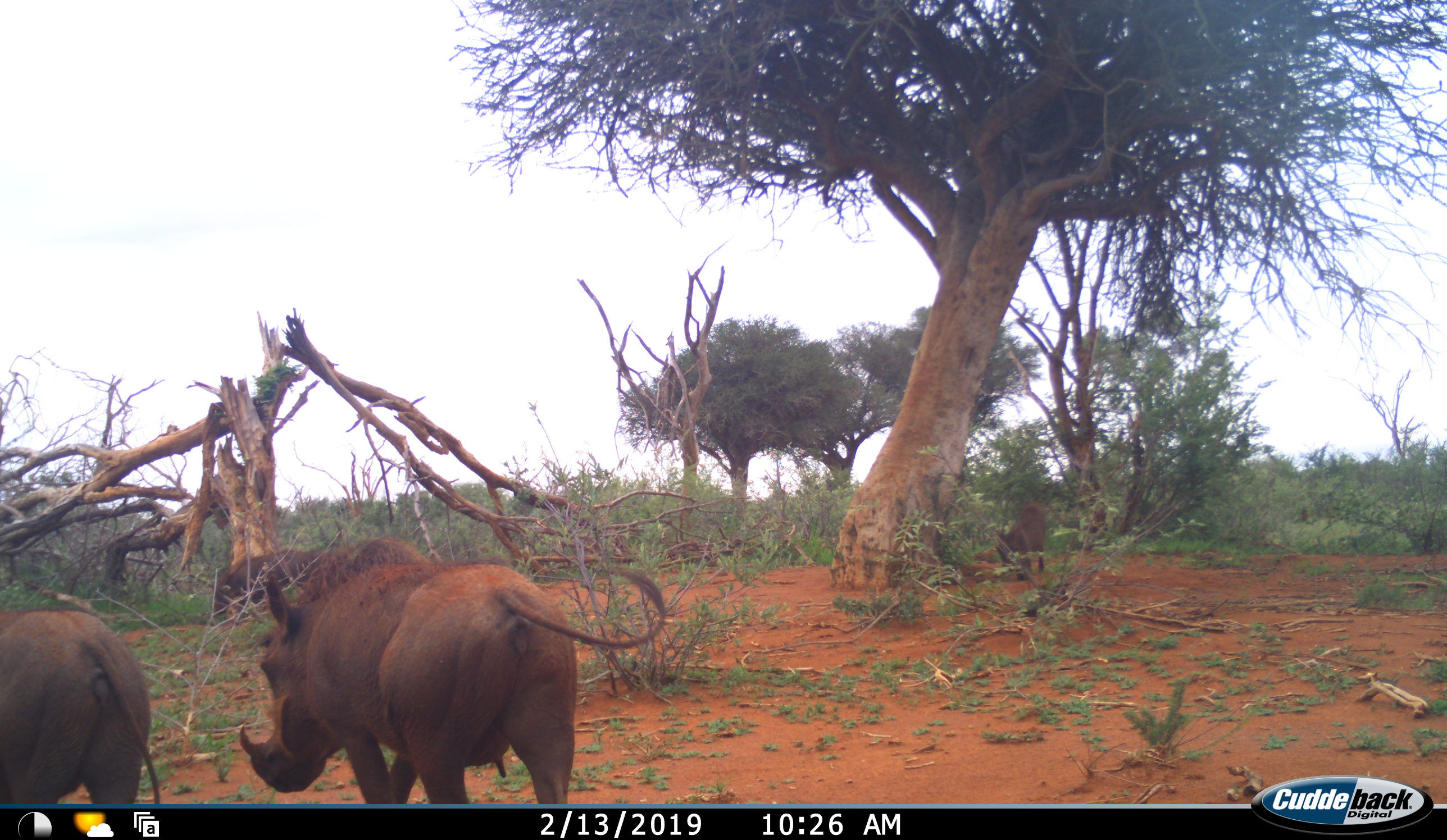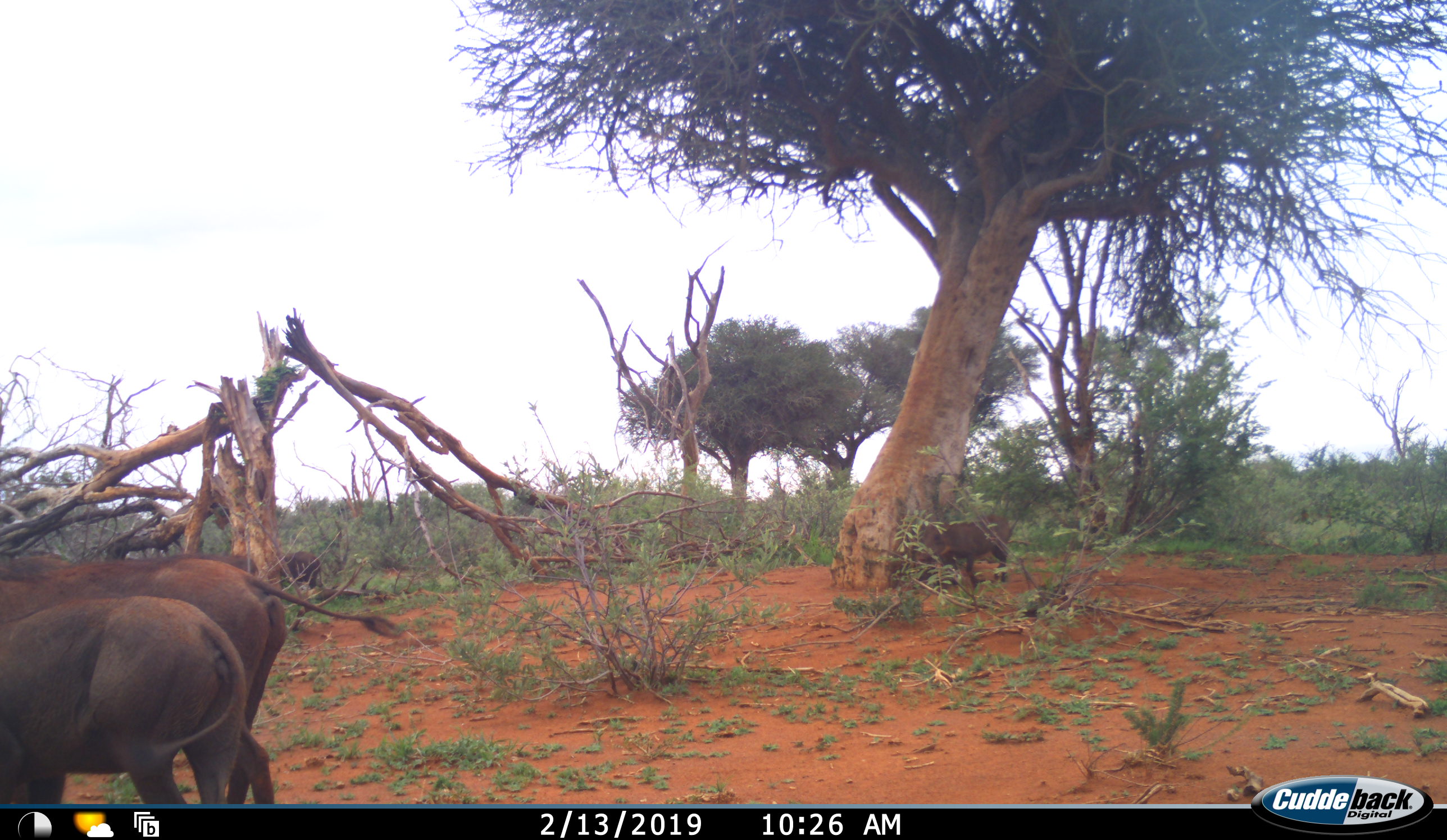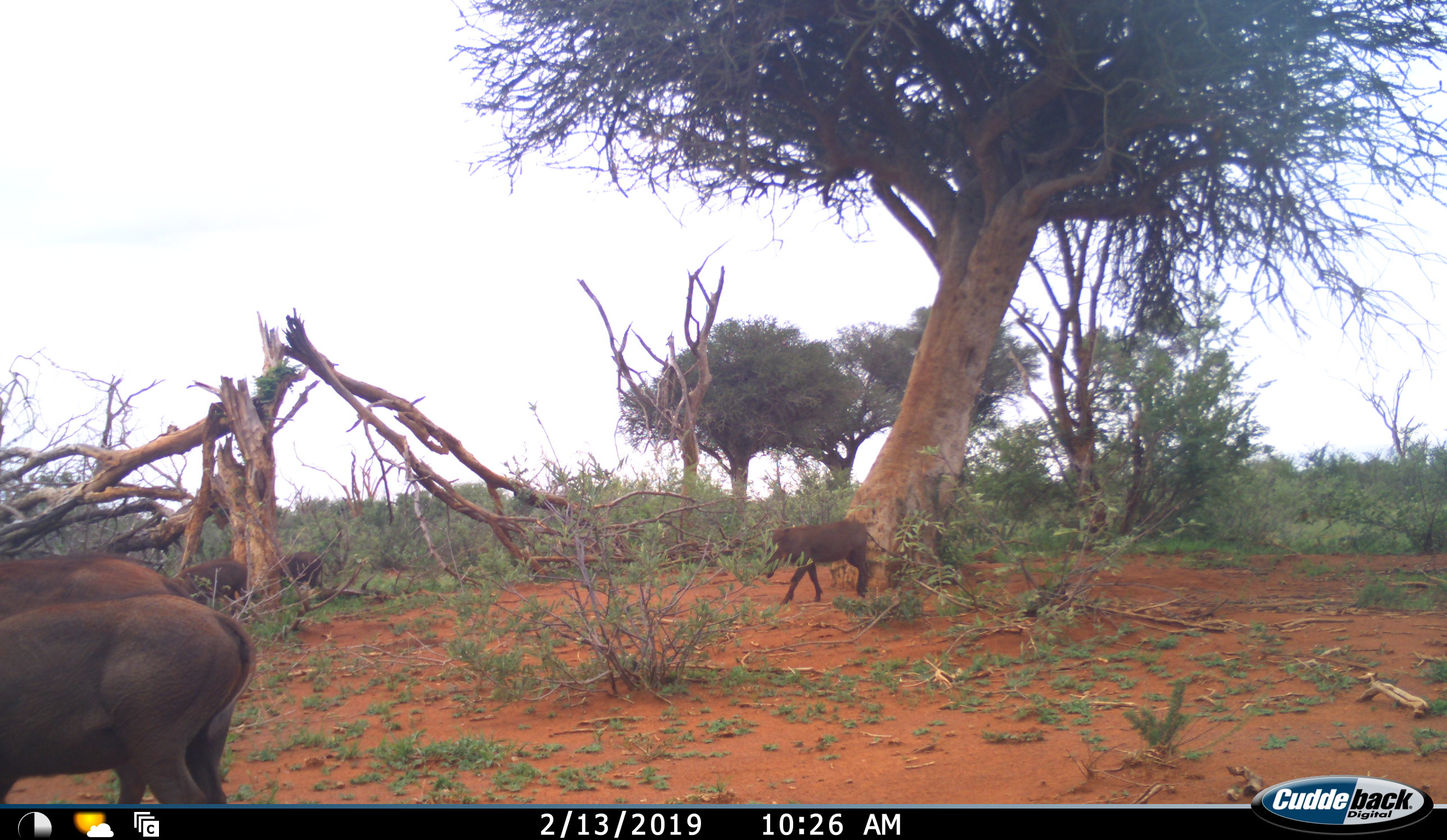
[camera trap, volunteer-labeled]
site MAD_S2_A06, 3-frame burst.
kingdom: Animalia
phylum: Chordata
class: Mammalia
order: Artiodactyla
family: Suidae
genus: Phacochoerus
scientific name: Phacochoerus africanus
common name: warthog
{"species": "warthog (Phacochoerus africanus)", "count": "4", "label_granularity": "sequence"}